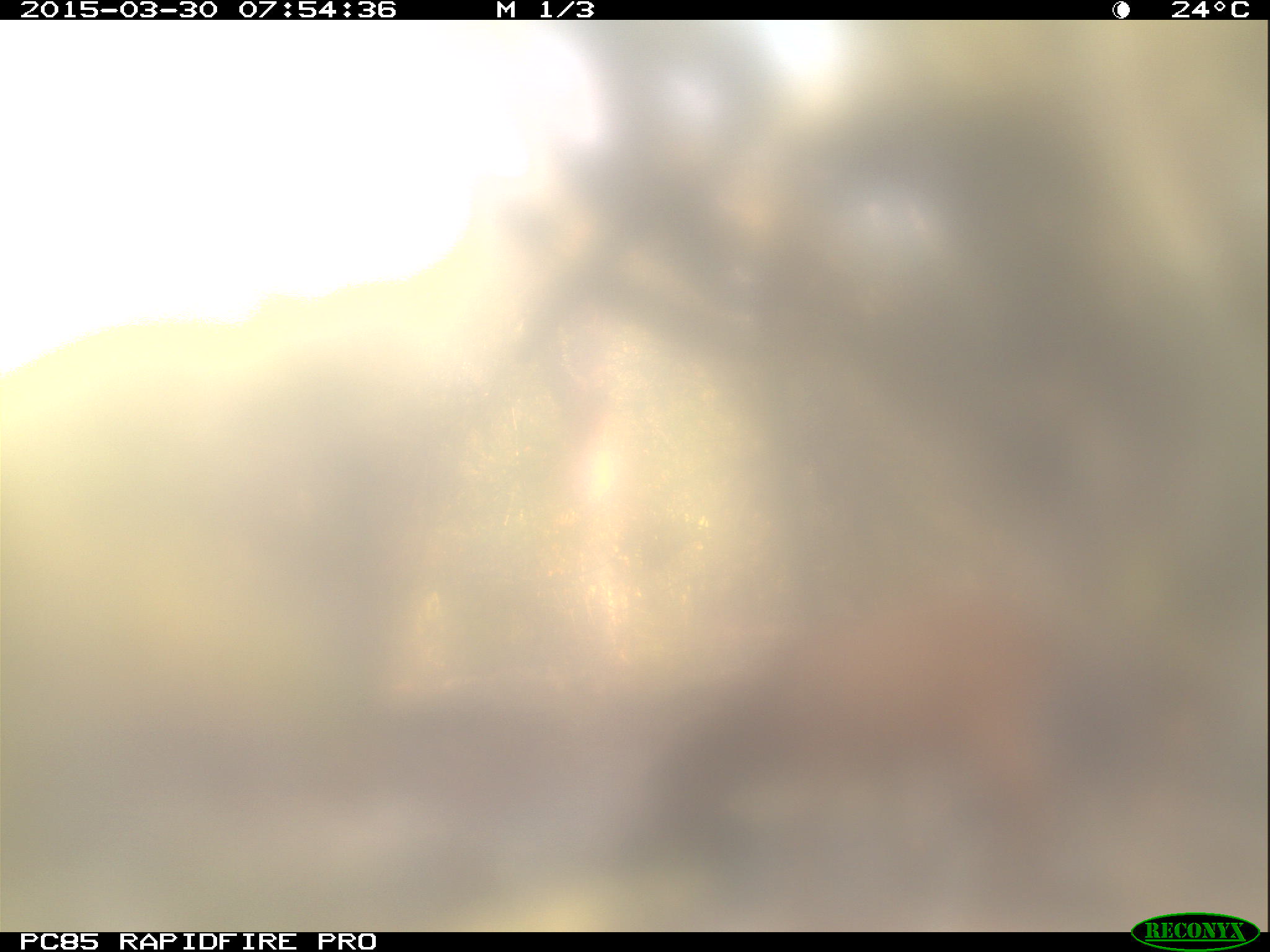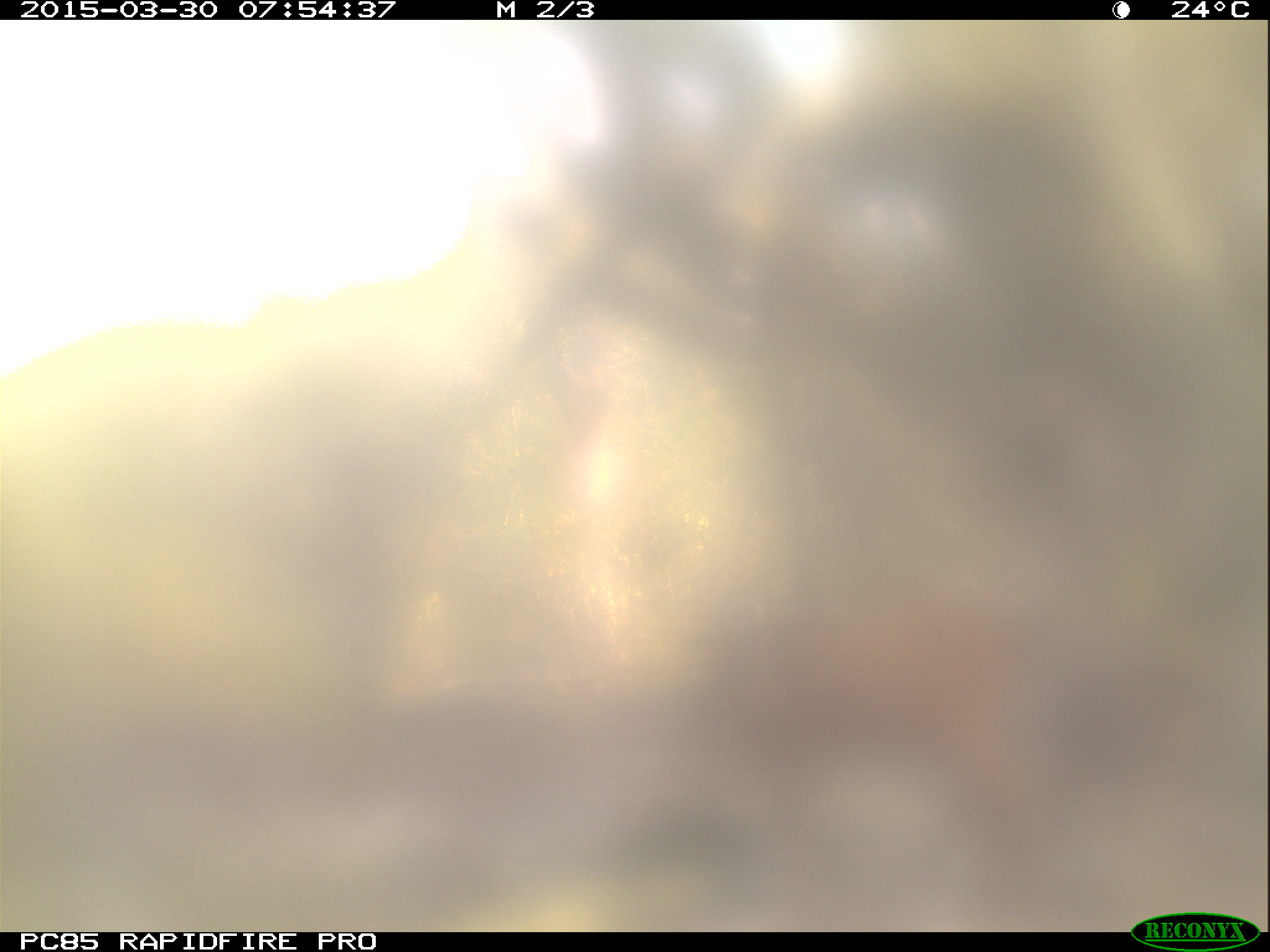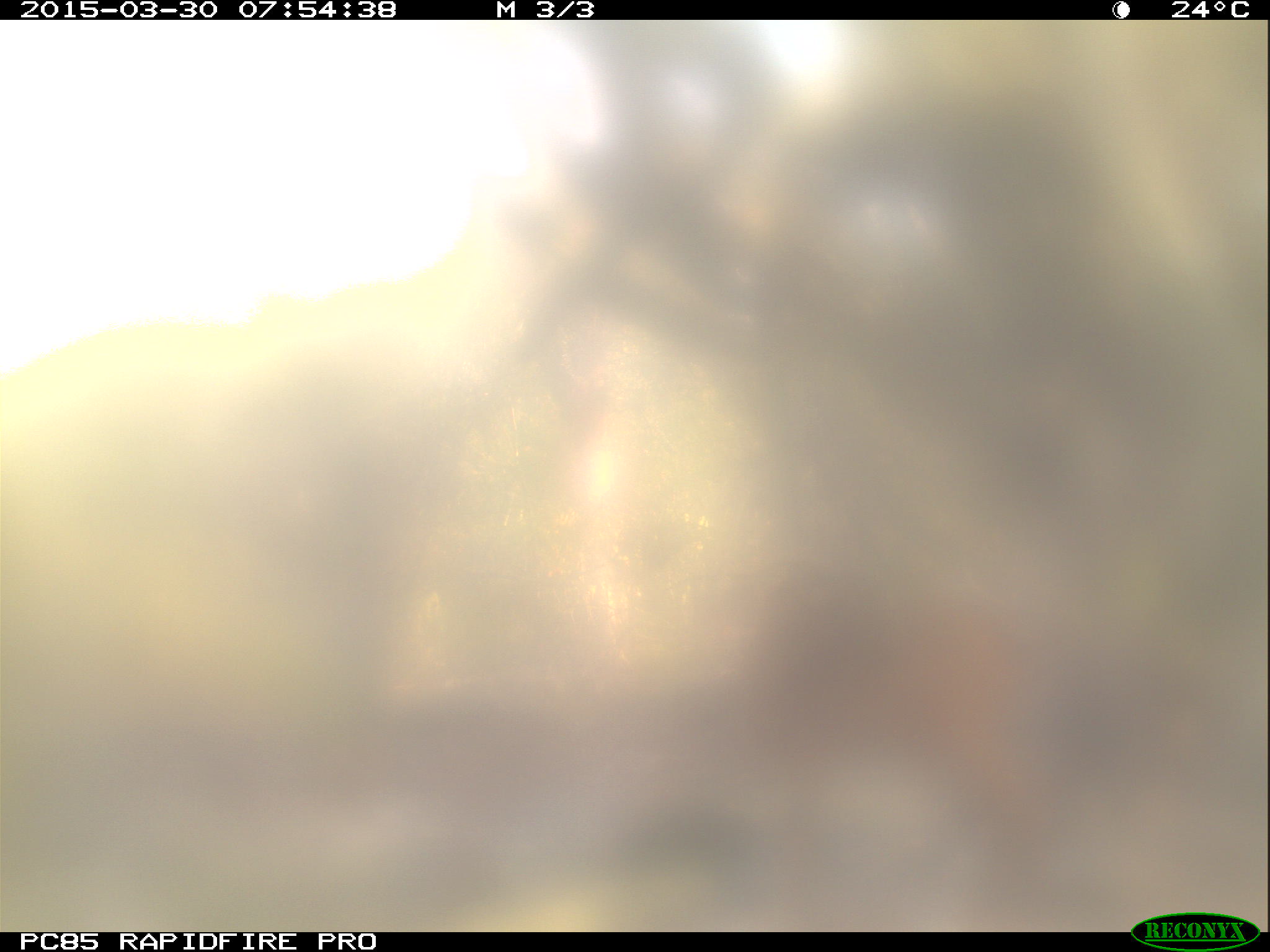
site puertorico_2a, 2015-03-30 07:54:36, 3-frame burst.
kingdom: Animalia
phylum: Chordata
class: Mammalia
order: Artiodactyla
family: Bovidae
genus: Capra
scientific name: Capra hircus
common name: goat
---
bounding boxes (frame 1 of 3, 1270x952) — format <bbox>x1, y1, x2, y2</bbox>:
goat: <bbox>656, 586, 1103, 883</bbox>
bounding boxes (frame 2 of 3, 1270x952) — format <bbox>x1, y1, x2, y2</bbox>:
goat: <bbox>665, 565, 1075, 860</bbox>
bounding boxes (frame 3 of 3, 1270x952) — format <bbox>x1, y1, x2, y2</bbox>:
goat: <bbox>703, 565, 1075, 901</bbox>